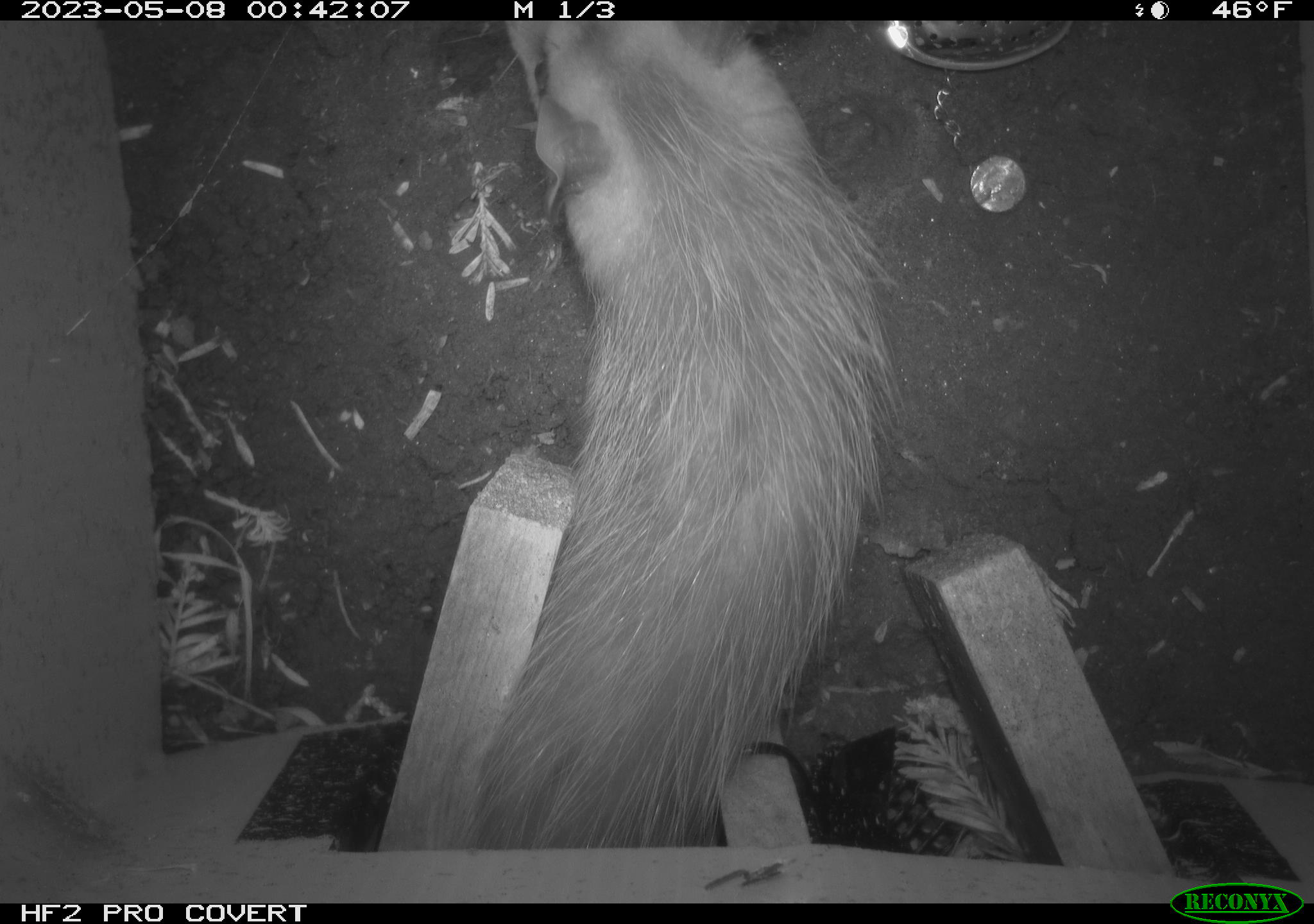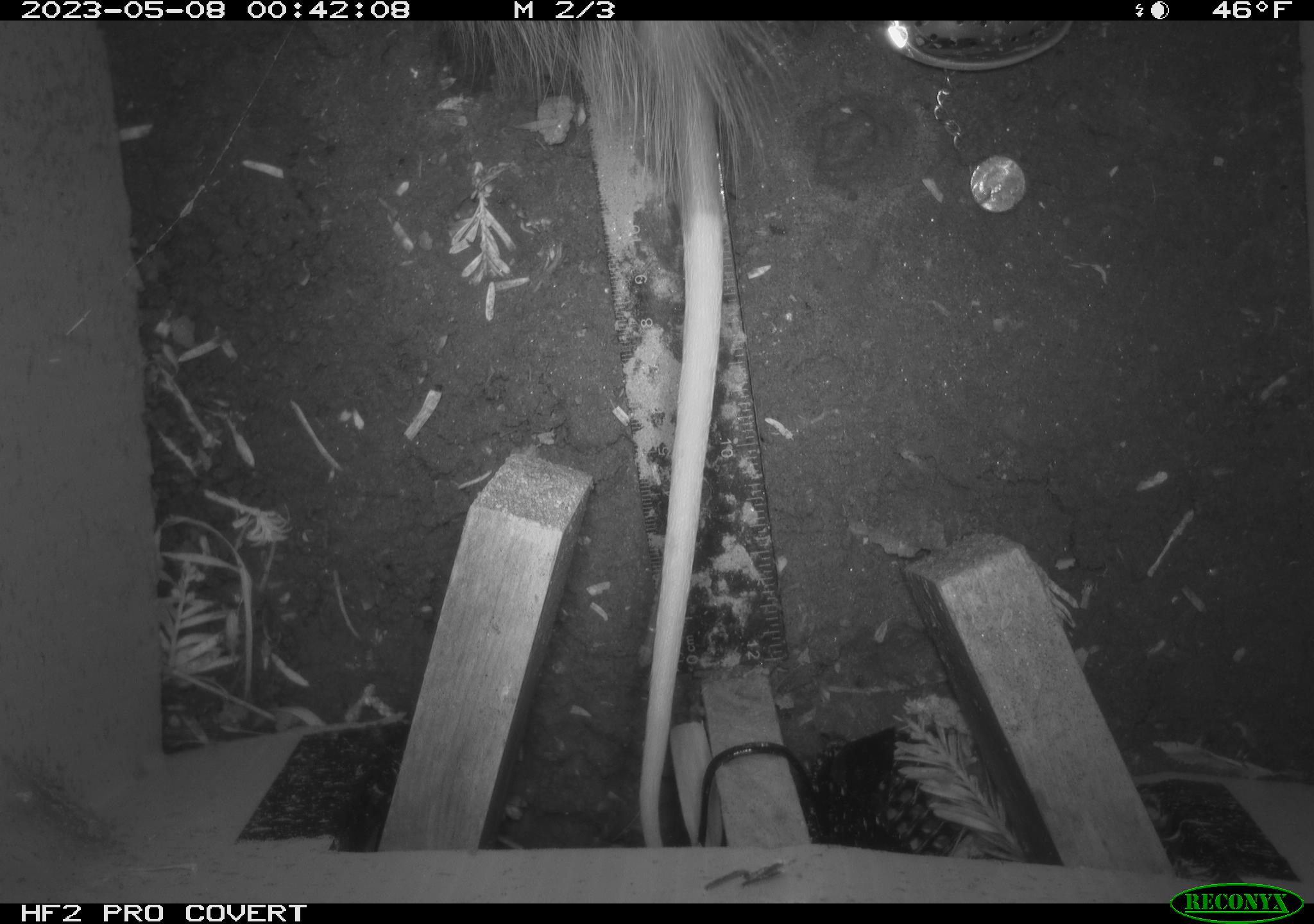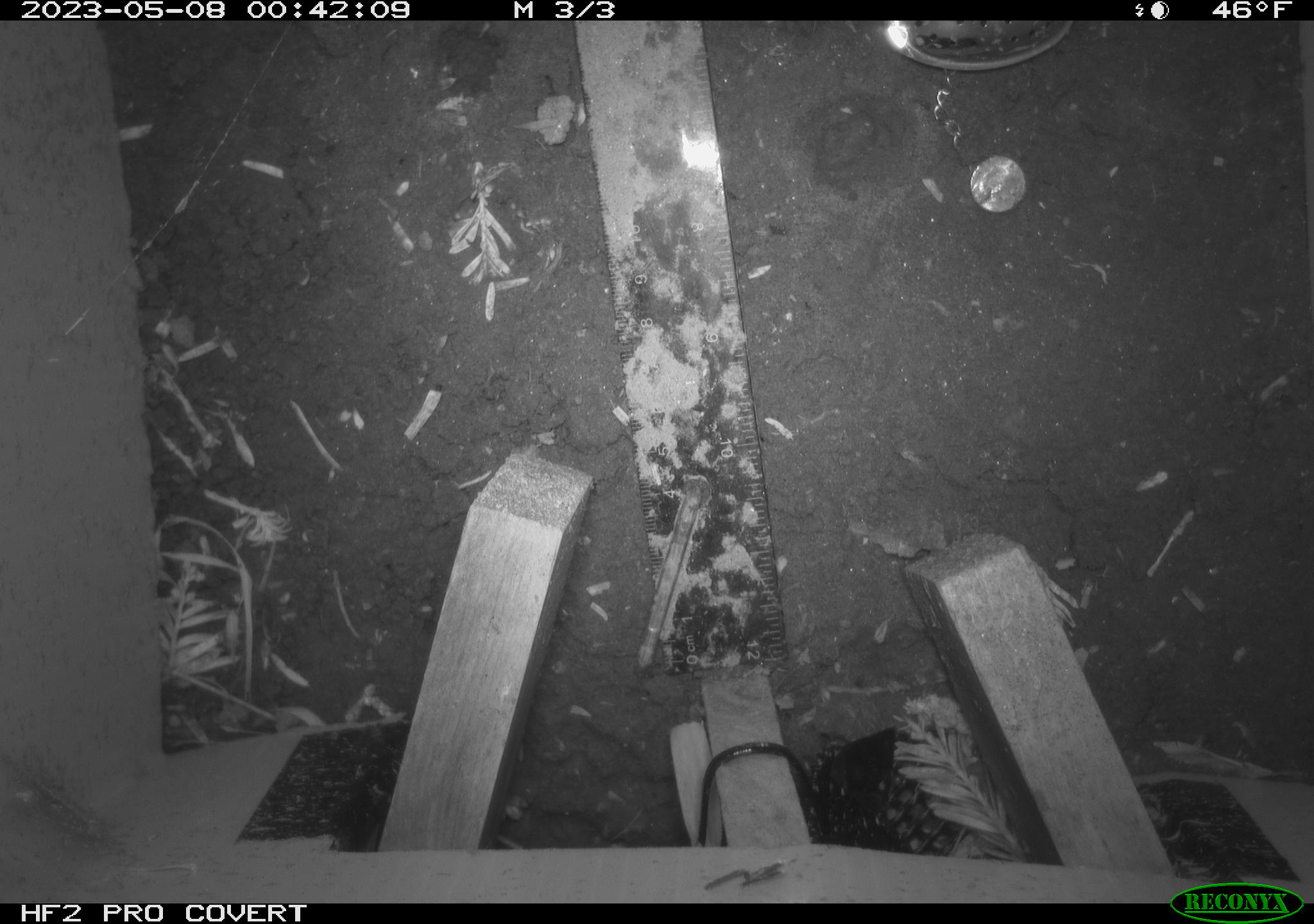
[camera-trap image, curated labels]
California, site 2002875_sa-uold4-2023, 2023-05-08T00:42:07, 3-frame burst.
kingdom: Animalia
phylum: Chordata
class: Mammalia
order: Didelphimorphia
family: Didelphidae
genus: Didelphis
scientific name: Didelphis virginiana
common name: virginia opossum